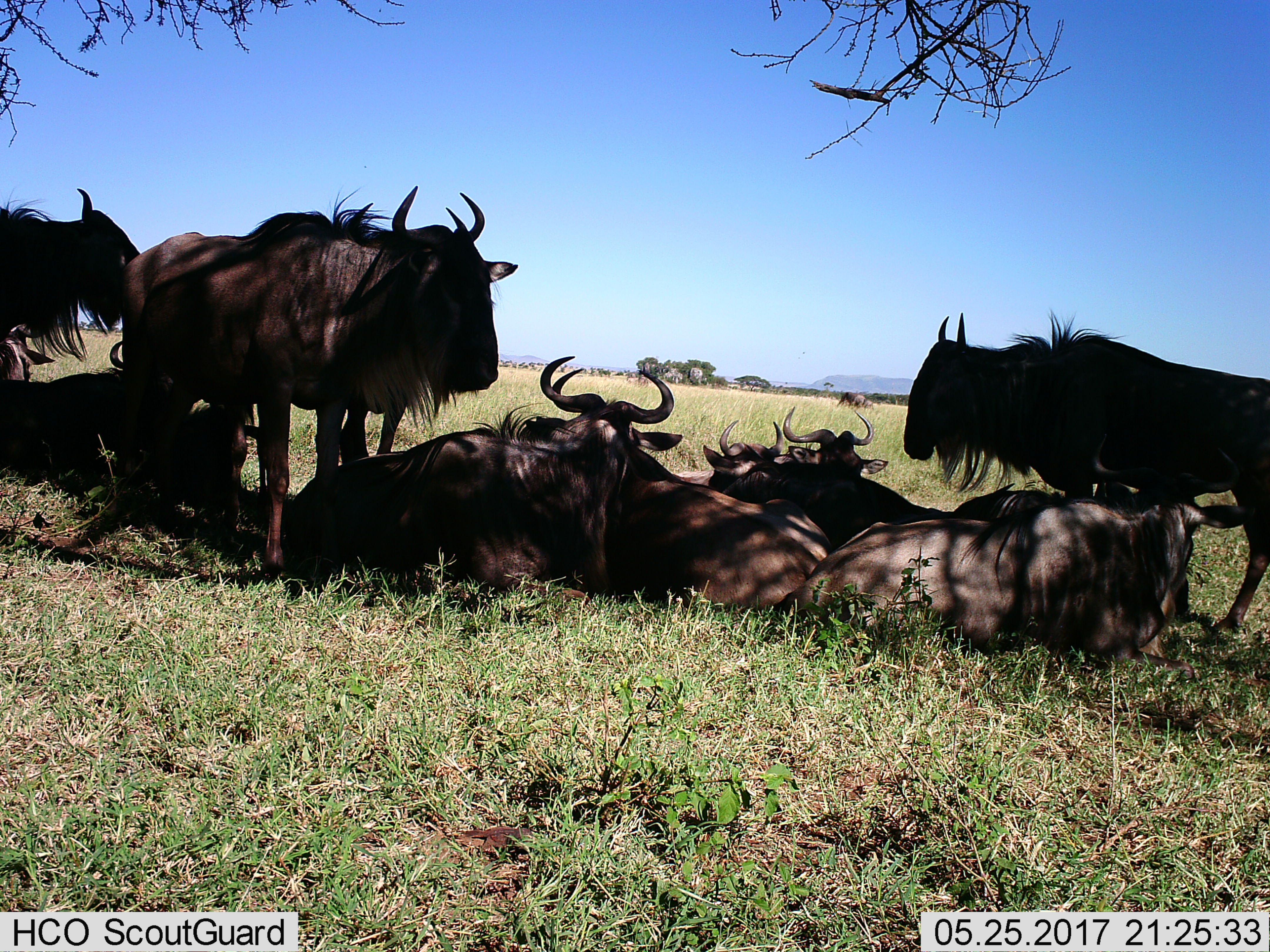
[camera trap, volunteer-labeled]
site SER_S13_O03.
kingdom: Animalia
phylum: Chordata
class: Mammalia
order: Artiodactyla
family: Bovidae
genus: Connochaetes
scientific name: Connochaetes taurinus taurinus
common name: blue wildebeest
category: wildebeestblue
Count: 11-50.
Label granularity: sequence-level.